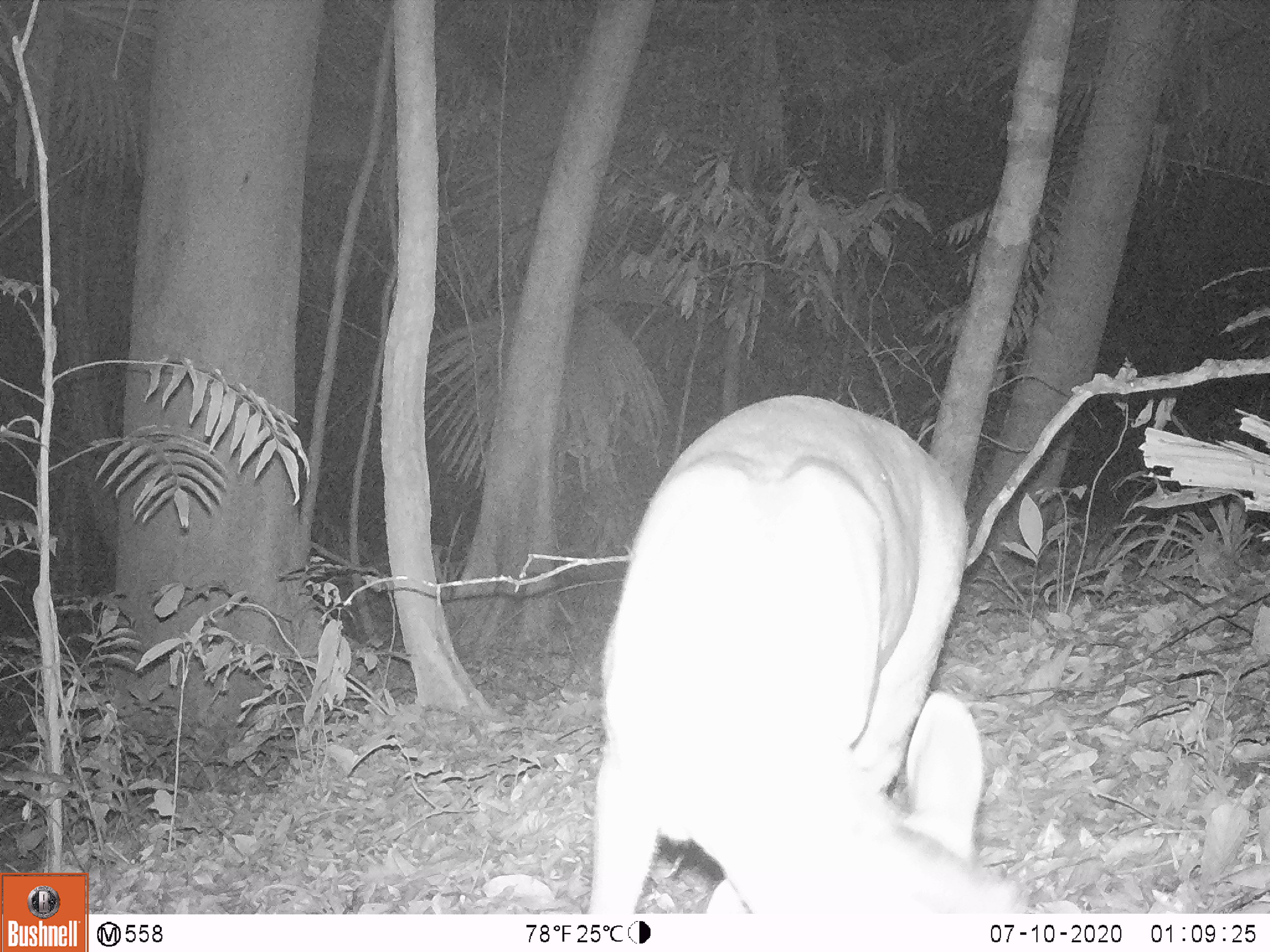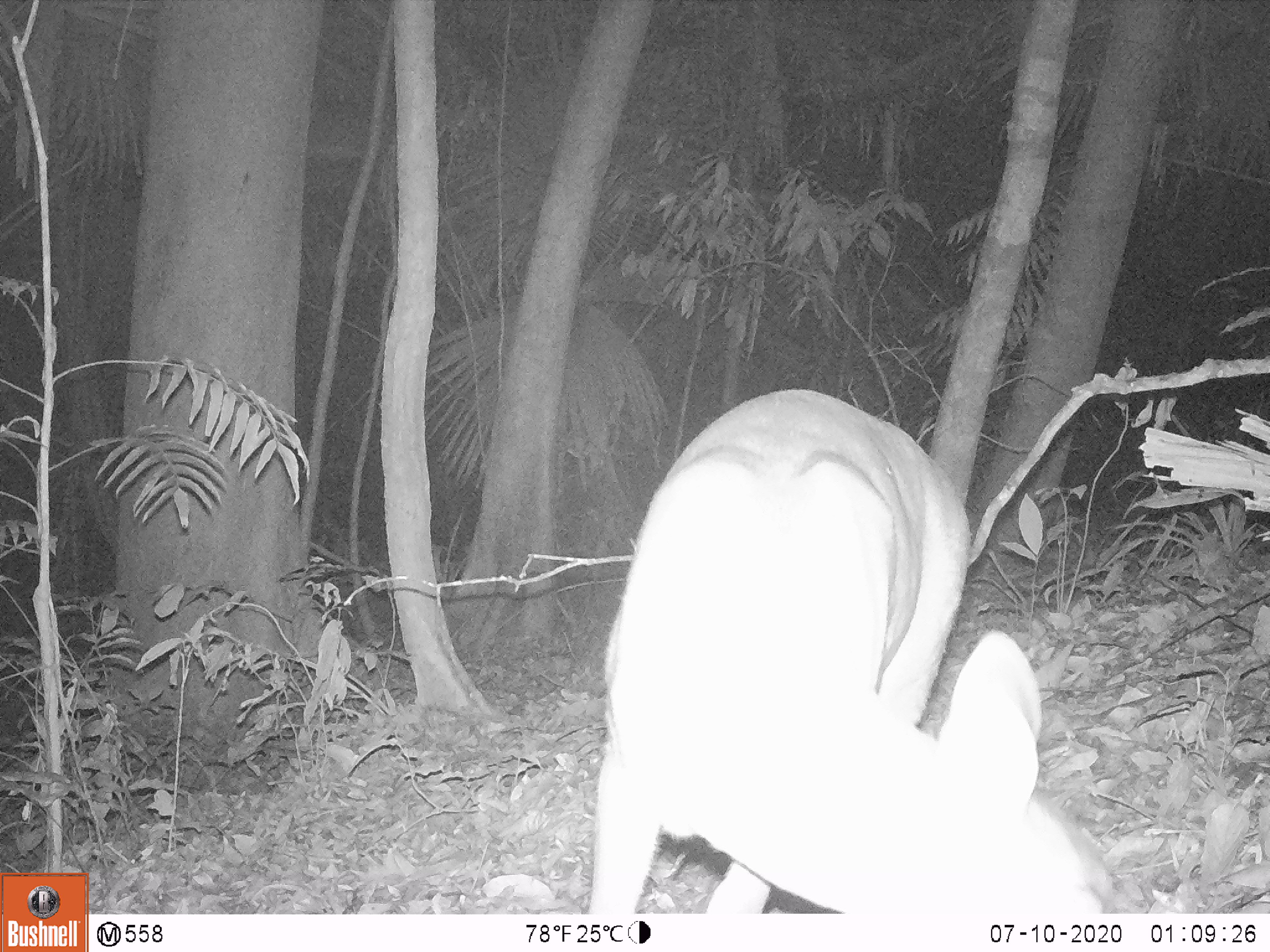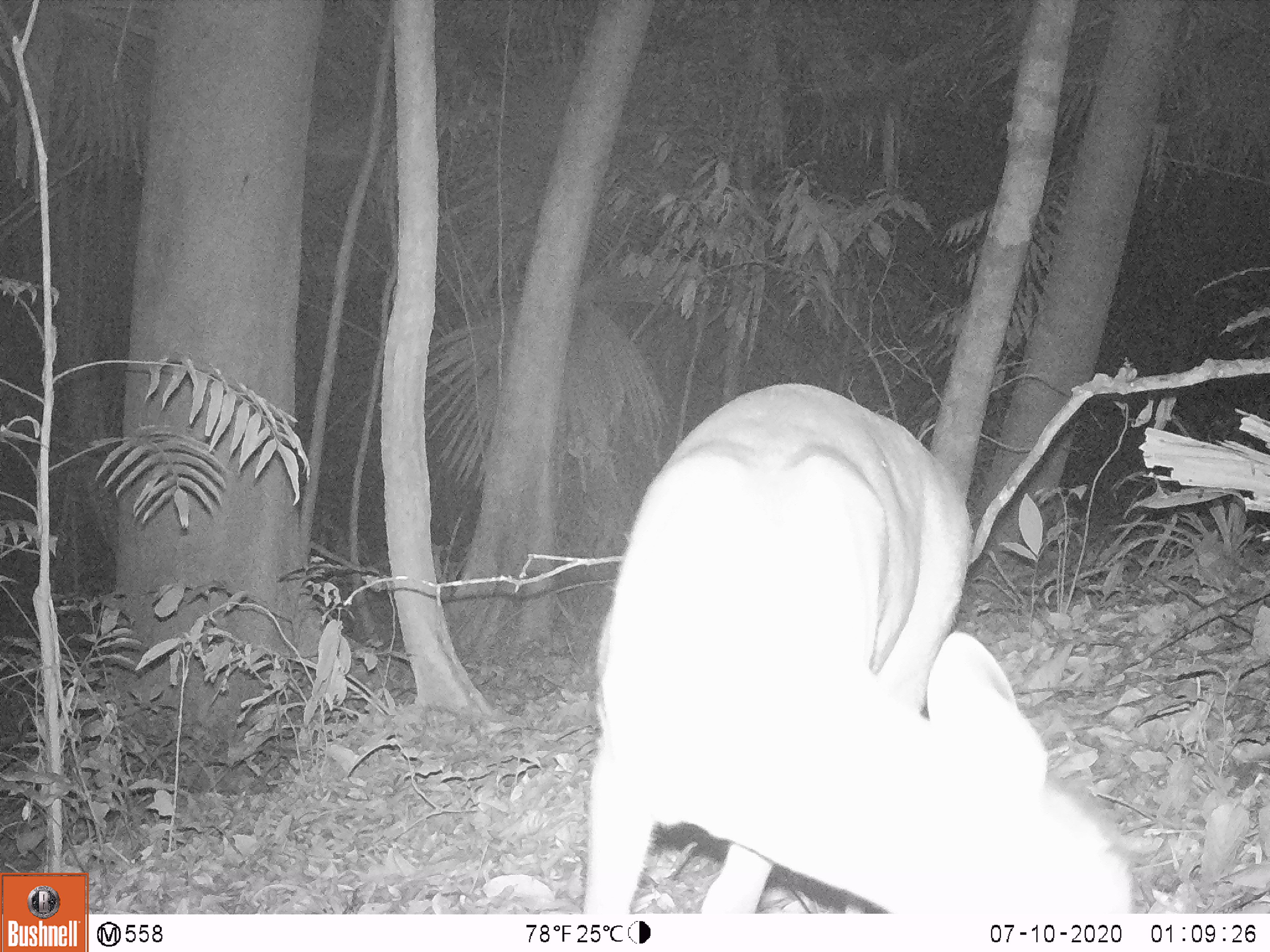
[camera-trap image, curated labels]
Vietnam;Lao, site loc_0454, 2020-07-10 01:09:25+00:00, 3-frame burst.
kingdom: Animalia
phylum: Chordata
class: Mammalia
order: Artiodactyla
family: Cervidae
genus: Muntiacus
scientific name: Muntiacus vuquangensis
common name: large-antlered muntjac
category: large antlered muntjac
Large antlered muntjac (large-antlered muntjac) (Muntiacus vuquangensis). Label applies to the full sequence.